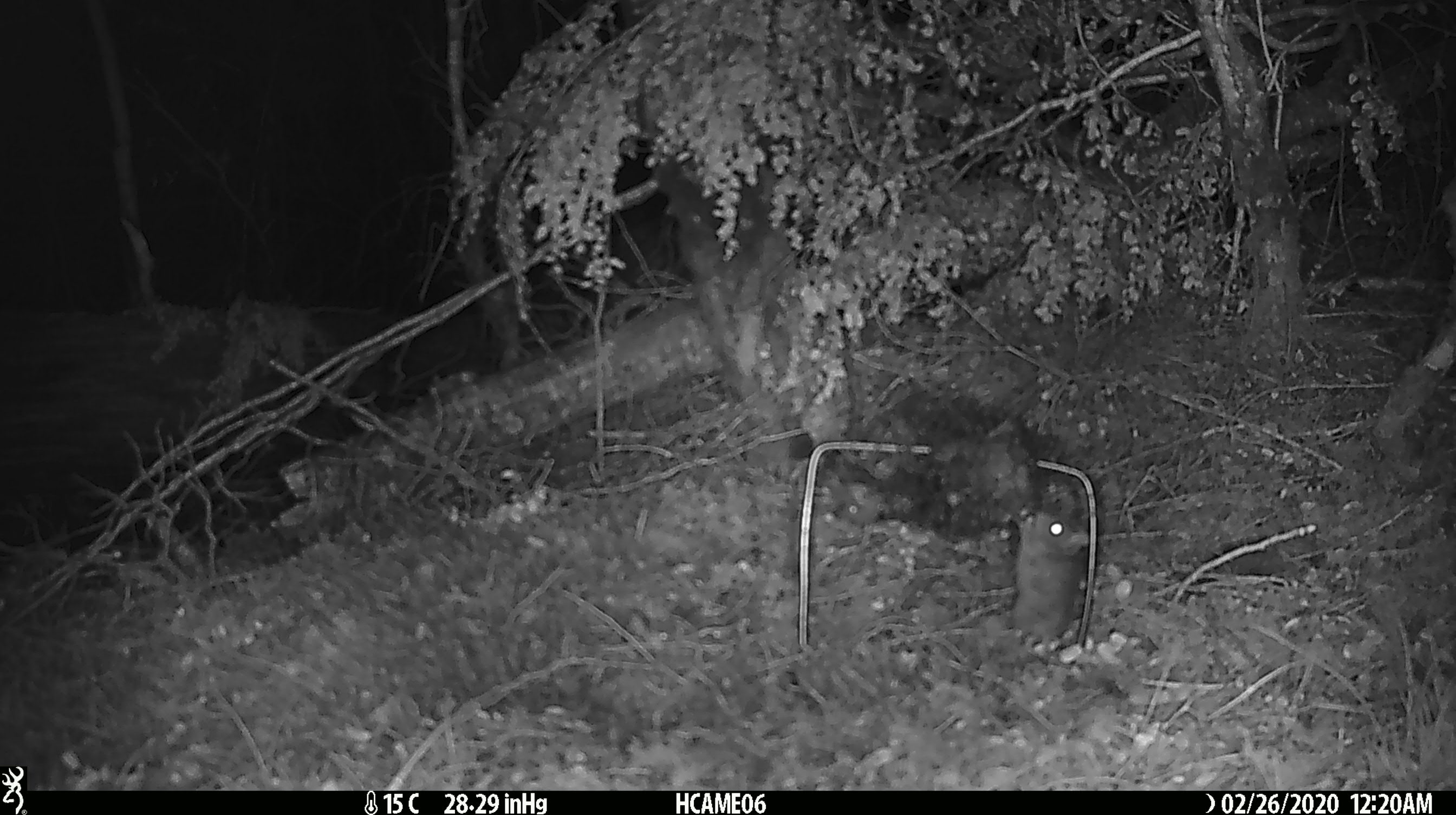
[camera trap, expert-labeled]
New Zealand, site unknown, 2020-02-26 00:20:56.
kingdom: Animalia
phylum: Chordata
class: Mammalia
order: Rodentia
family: Muridae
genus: Mus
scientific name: Mus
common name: mouse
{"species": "mouse (Mus)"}